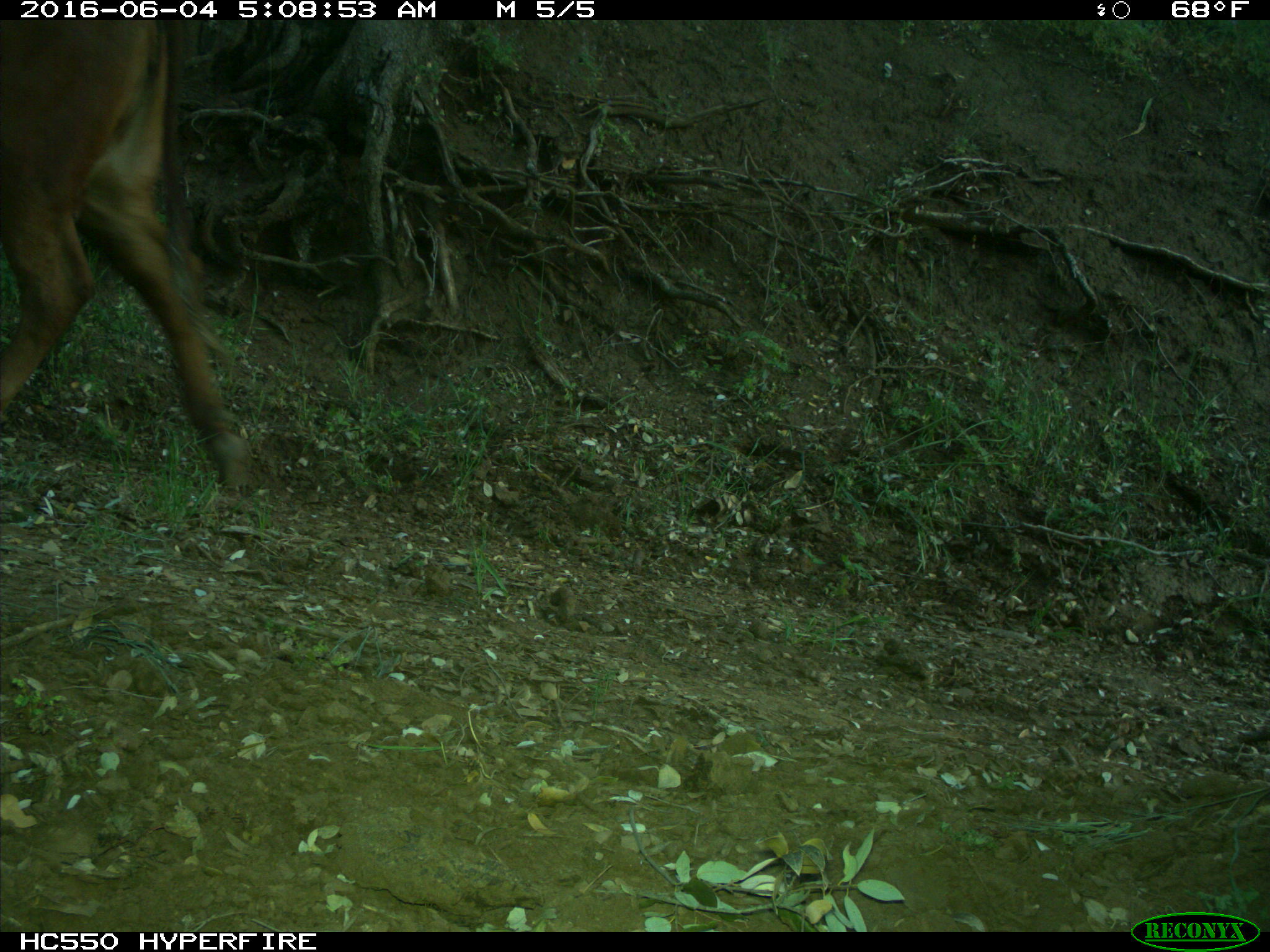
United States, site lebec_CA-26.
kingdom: Animalia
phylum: Chordata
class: Mammalia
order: Artiodactyla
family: Bovidae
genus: Bos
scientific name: Bos taurus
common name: domestic cow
Bos taurus (domestic cow).